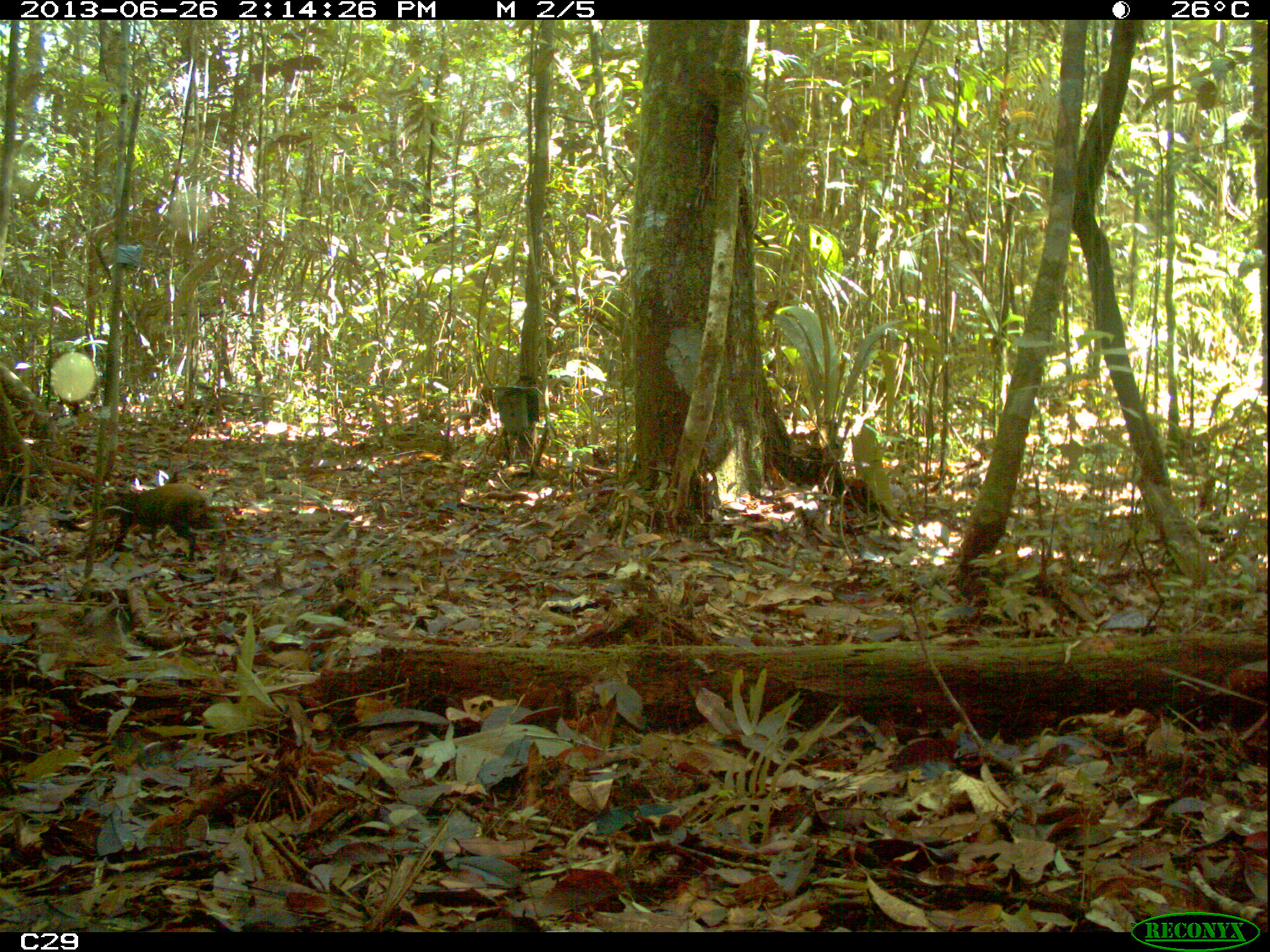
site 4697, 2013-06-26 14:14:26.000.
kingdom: Animalia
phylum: Chordata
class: Mammalia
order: Rodentia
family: Dasyproctidae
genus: Dasyprocta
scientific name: Dasyprocta leporina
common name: red-rumped agouti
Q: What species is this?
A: Dasyprocta leporina (red-rumped agouti).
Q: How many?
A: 1.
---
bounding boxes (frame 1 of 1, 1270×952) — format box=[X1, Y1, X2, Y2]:
dasyprocta leporina: box=[103, 482, 231, 562]